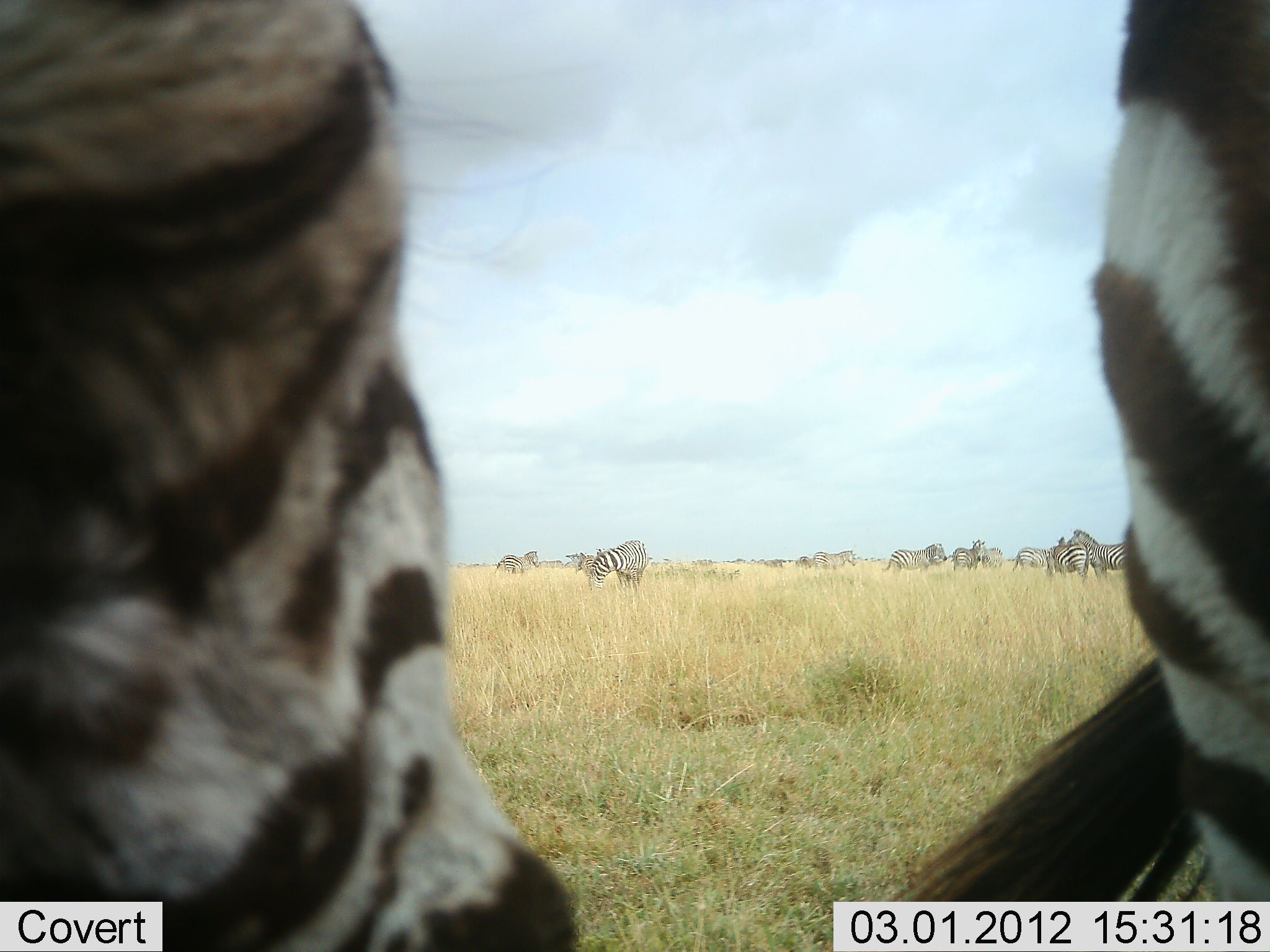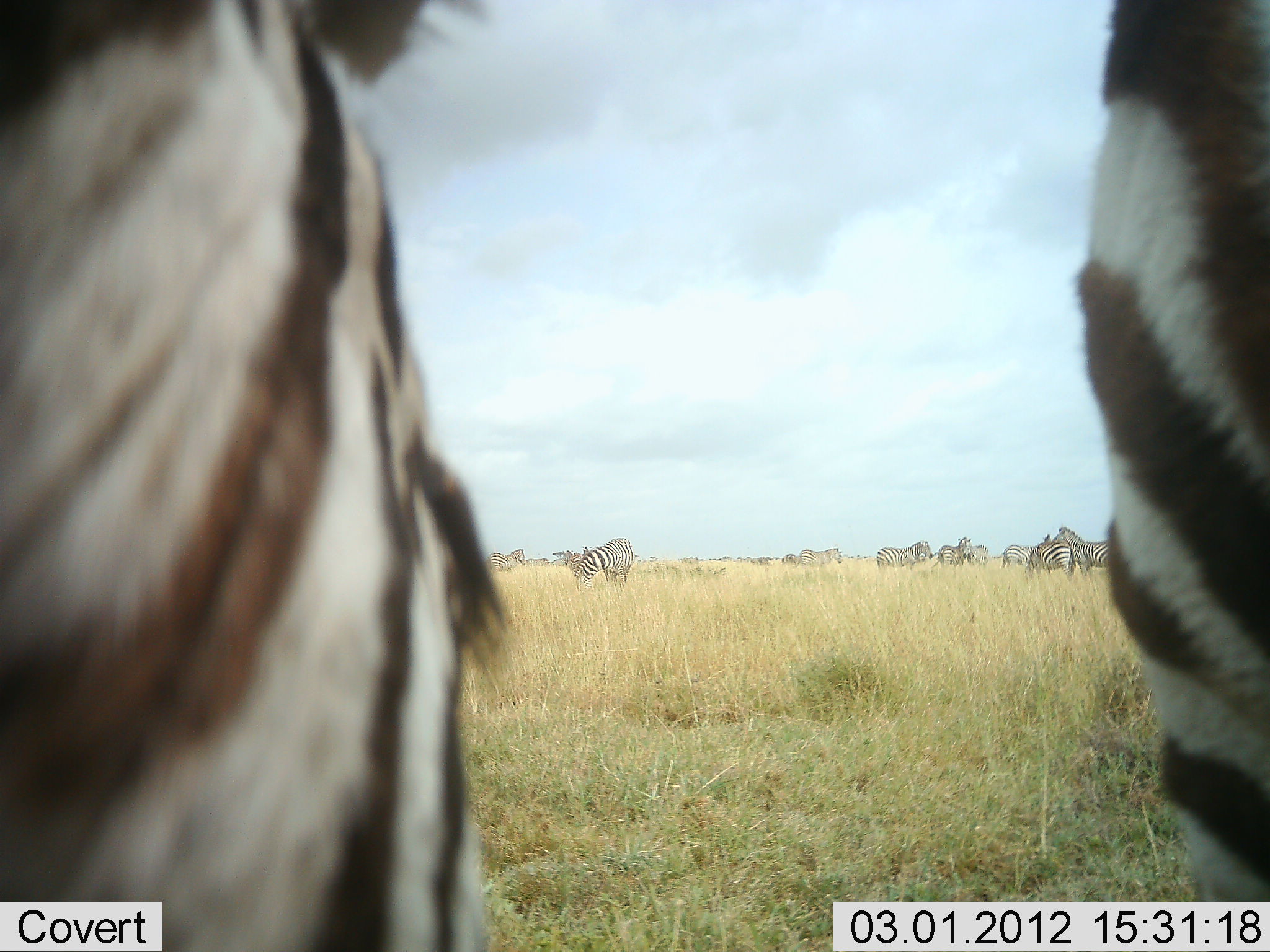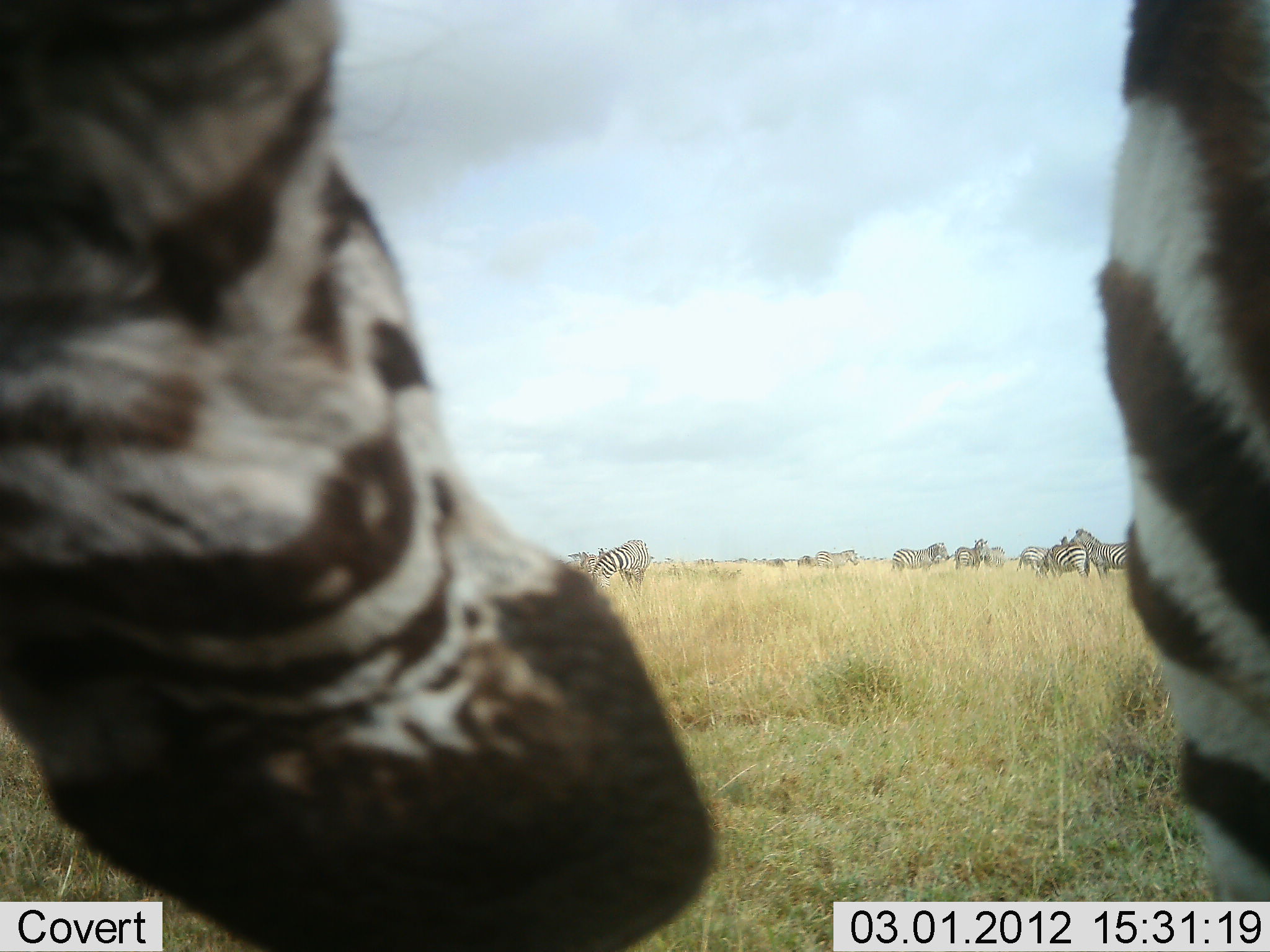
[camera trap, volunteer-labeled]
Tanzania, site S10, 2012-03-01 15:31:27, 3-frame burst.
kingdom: Animalia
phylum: Chordata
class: Mammalia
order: Perissodactyla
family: Equidae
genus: Equus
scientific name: Equus quagga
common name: plains zebra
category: zebra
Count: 11-50.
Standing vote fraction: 67%.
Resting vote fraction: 0%.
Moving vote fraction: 0%.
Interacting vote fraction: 6%.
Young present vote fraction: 0%.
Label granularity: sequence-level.